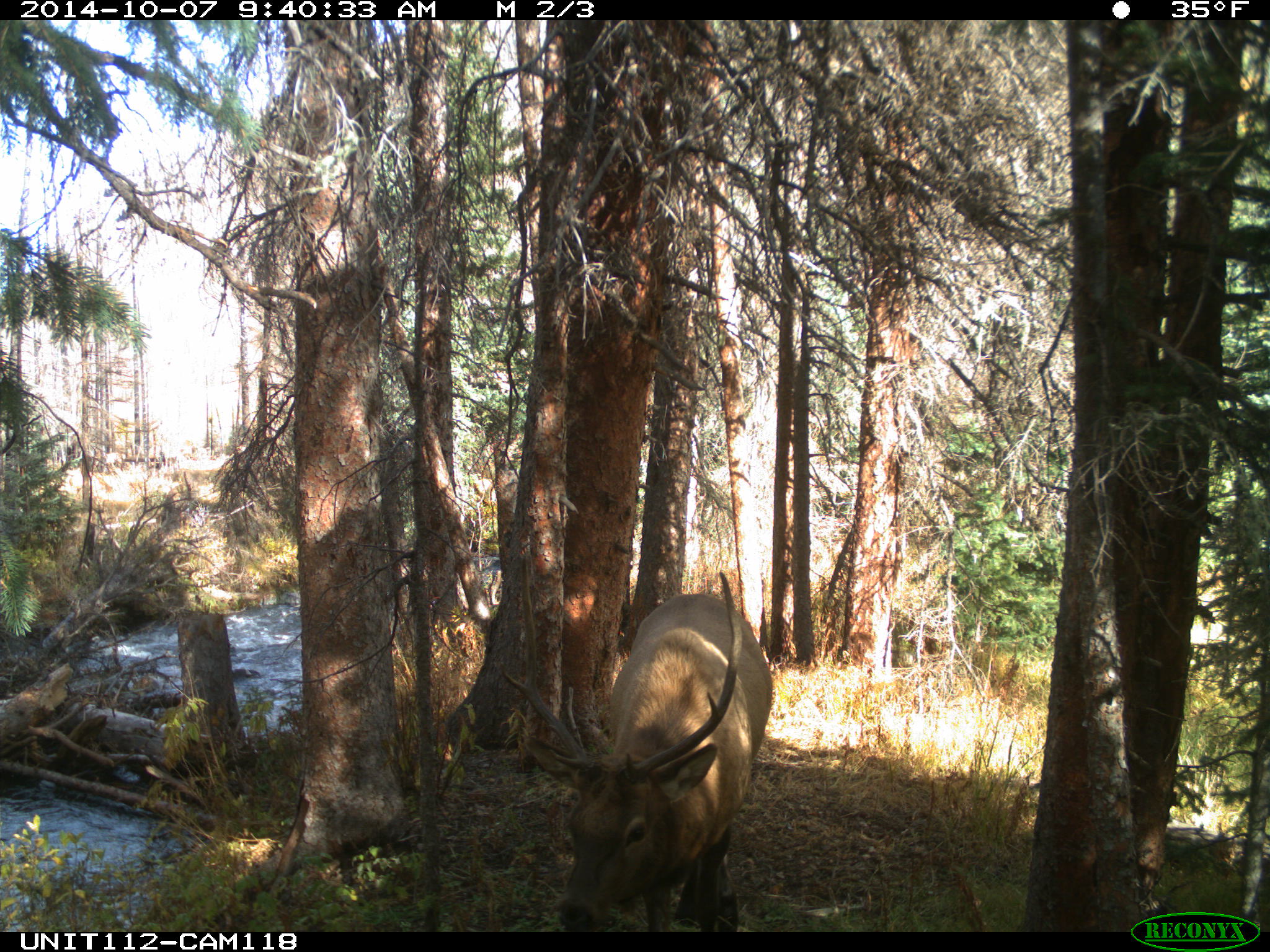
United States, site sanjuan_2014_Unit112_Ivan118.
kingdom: Animalia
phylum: Chordata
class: Mammalia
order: Artiodactyla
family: Cervidae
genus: Cervus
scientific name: Cervus elaphus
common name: red deer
Cervus elaphus (red deer).